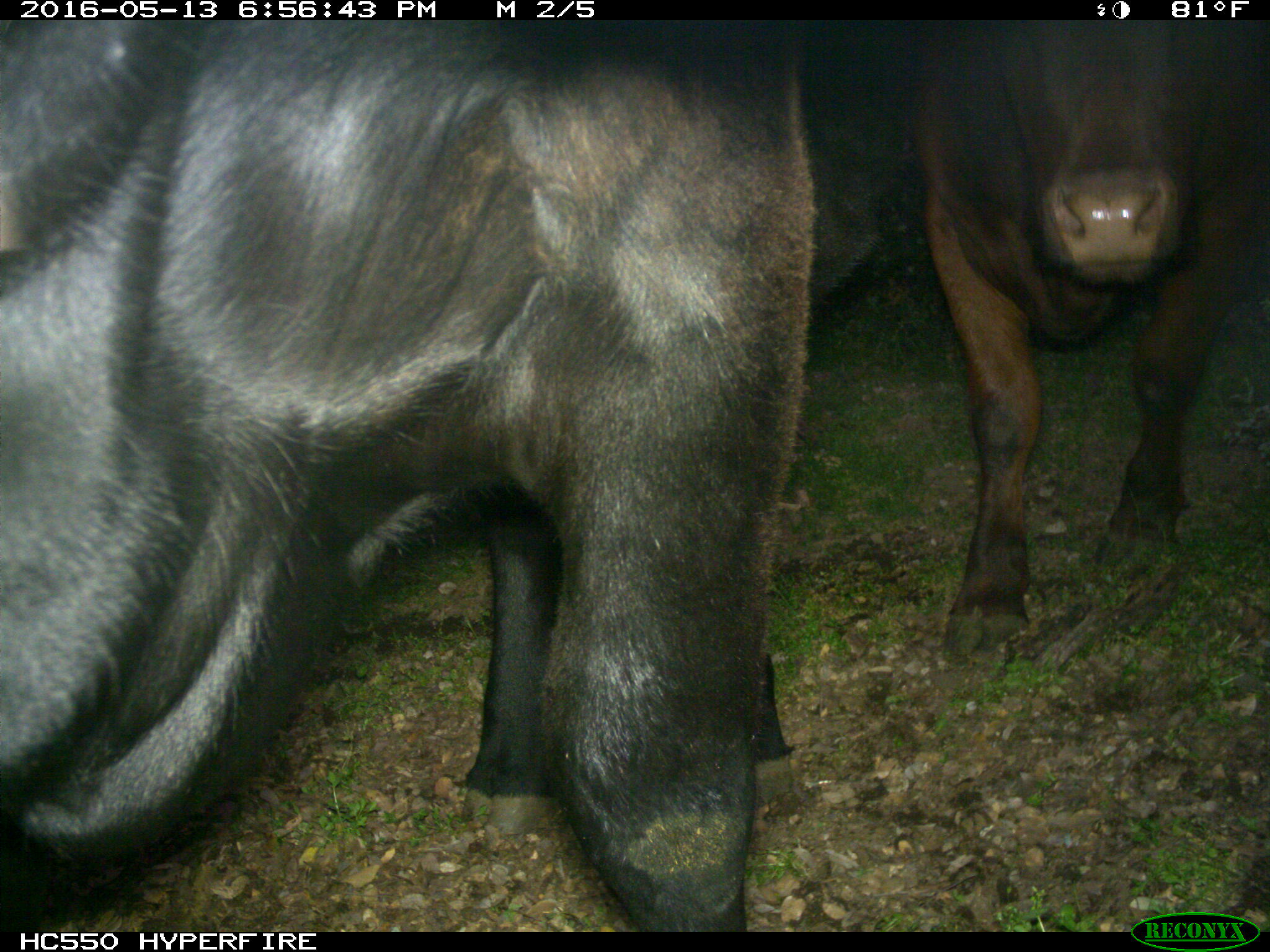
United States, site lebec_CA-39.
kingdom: Animalia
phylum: Chordata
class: Mammalia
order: Artiodactyla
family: Bovidae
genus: Bos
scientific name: Bos taurus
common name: domestic cow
Bos taurus (domestic cow).